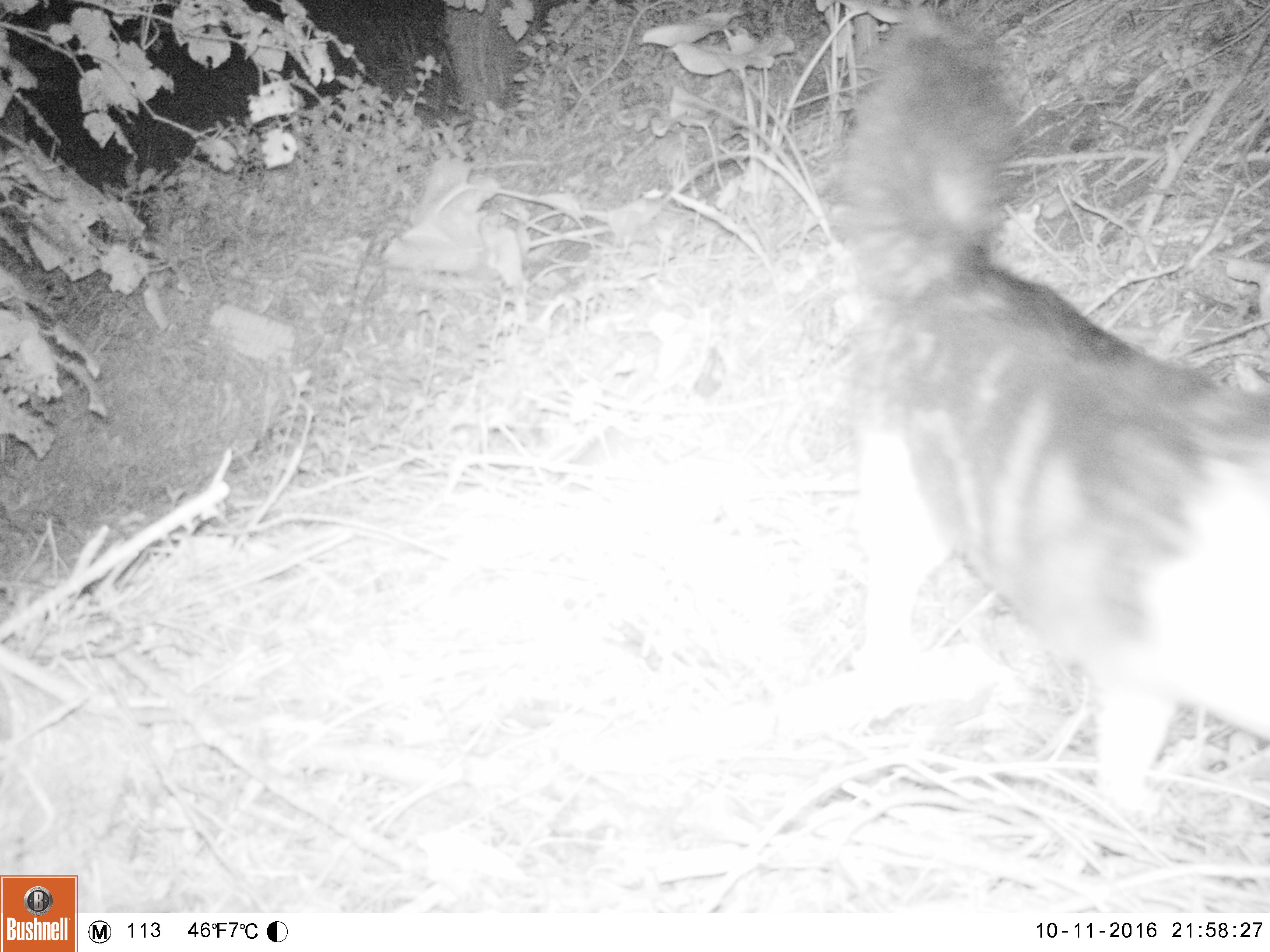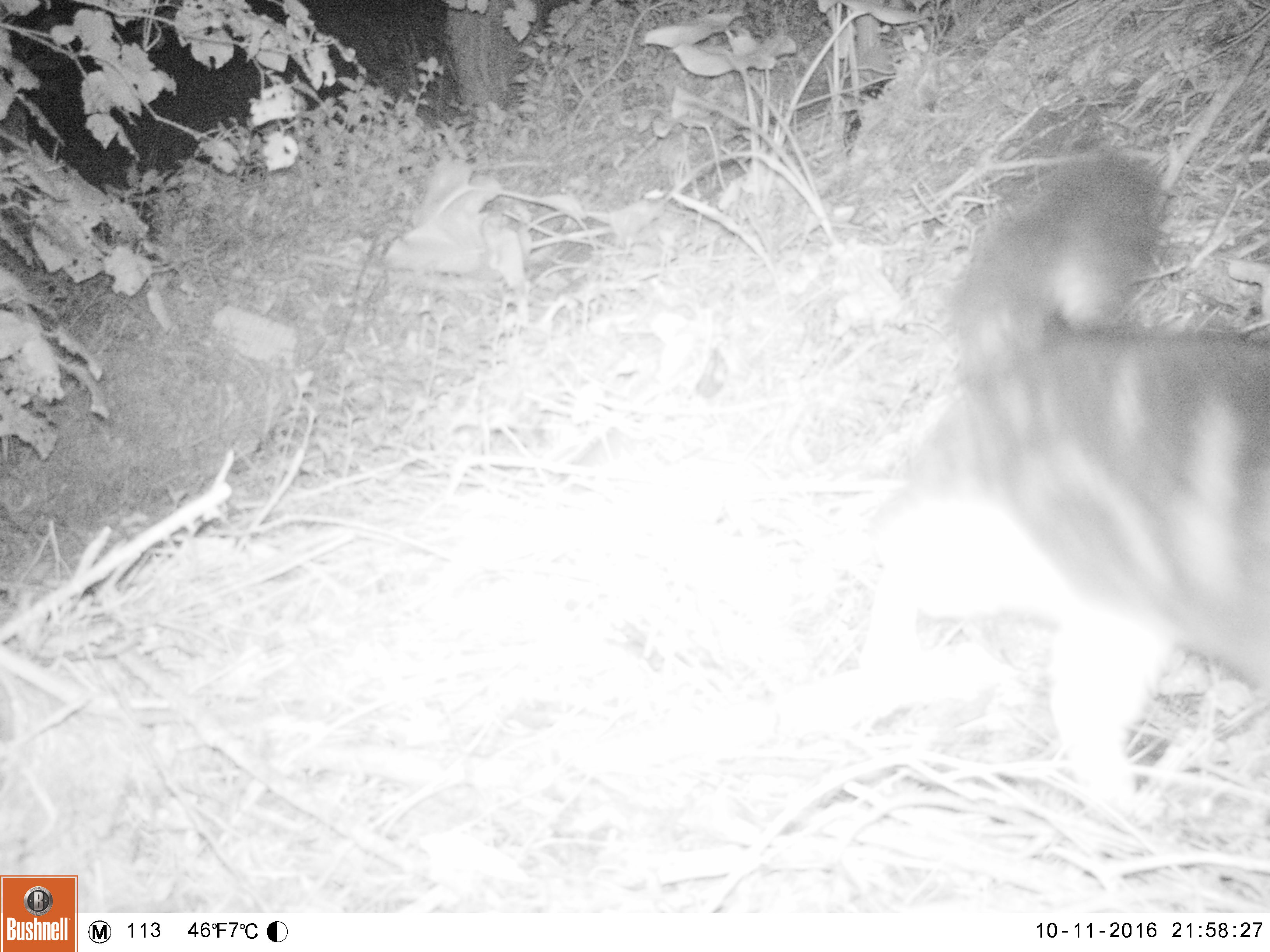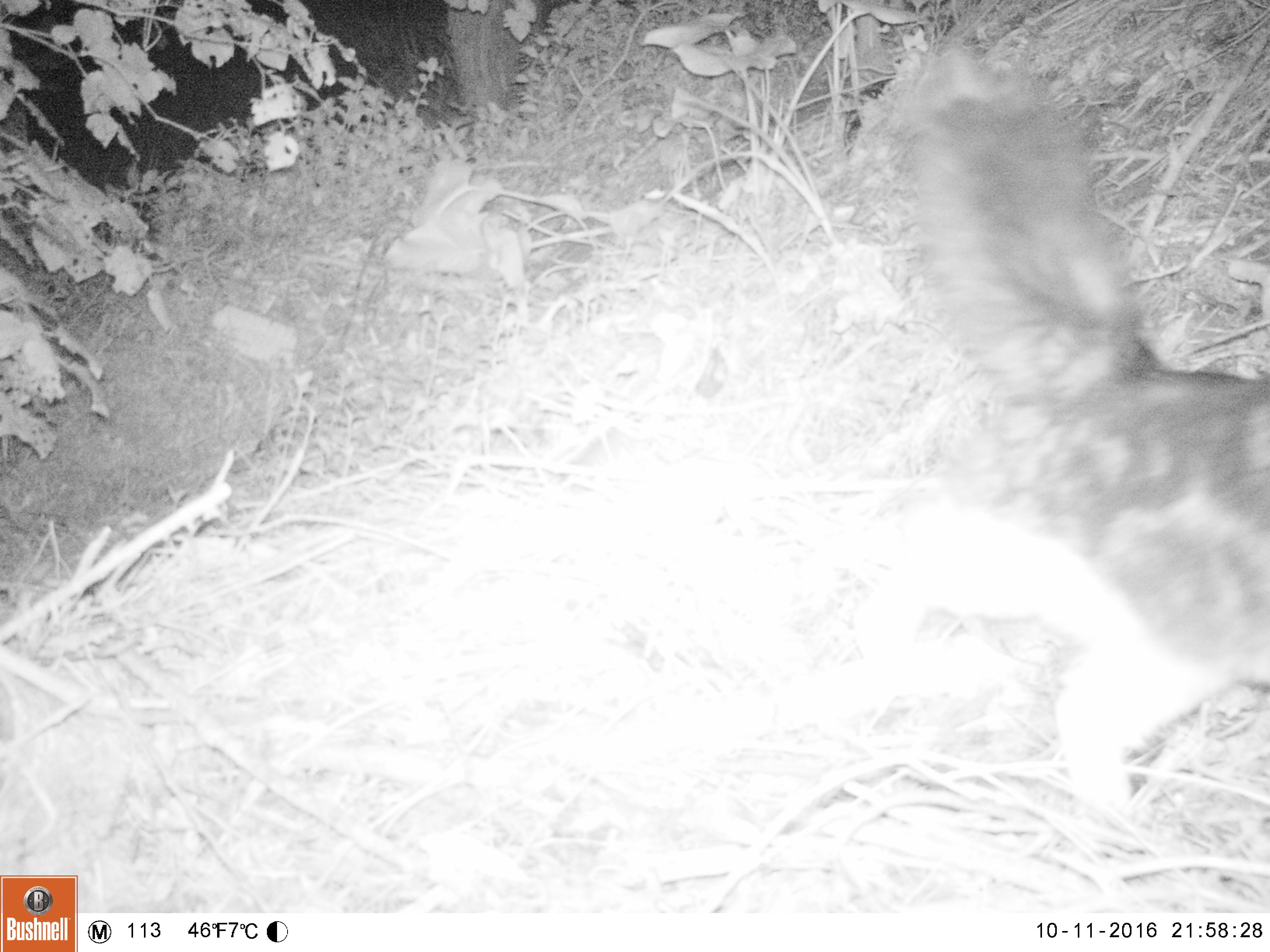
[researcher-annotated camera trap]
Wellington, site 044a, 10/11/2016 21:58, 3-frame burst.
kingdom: Animalia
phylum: Chordata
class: Mammalia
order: Carnivora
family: Felidae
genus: Felis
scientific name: Felis catus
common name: cat